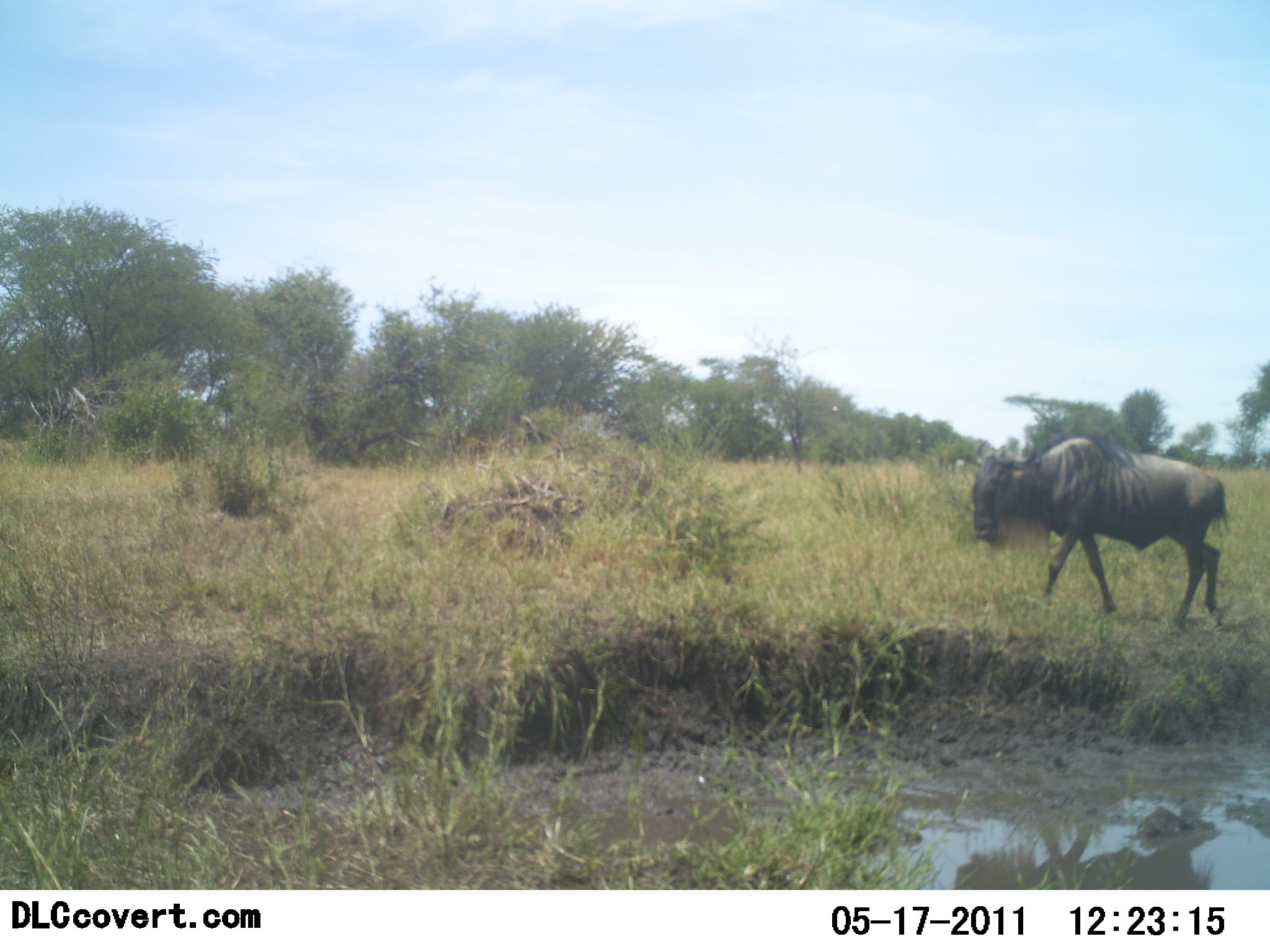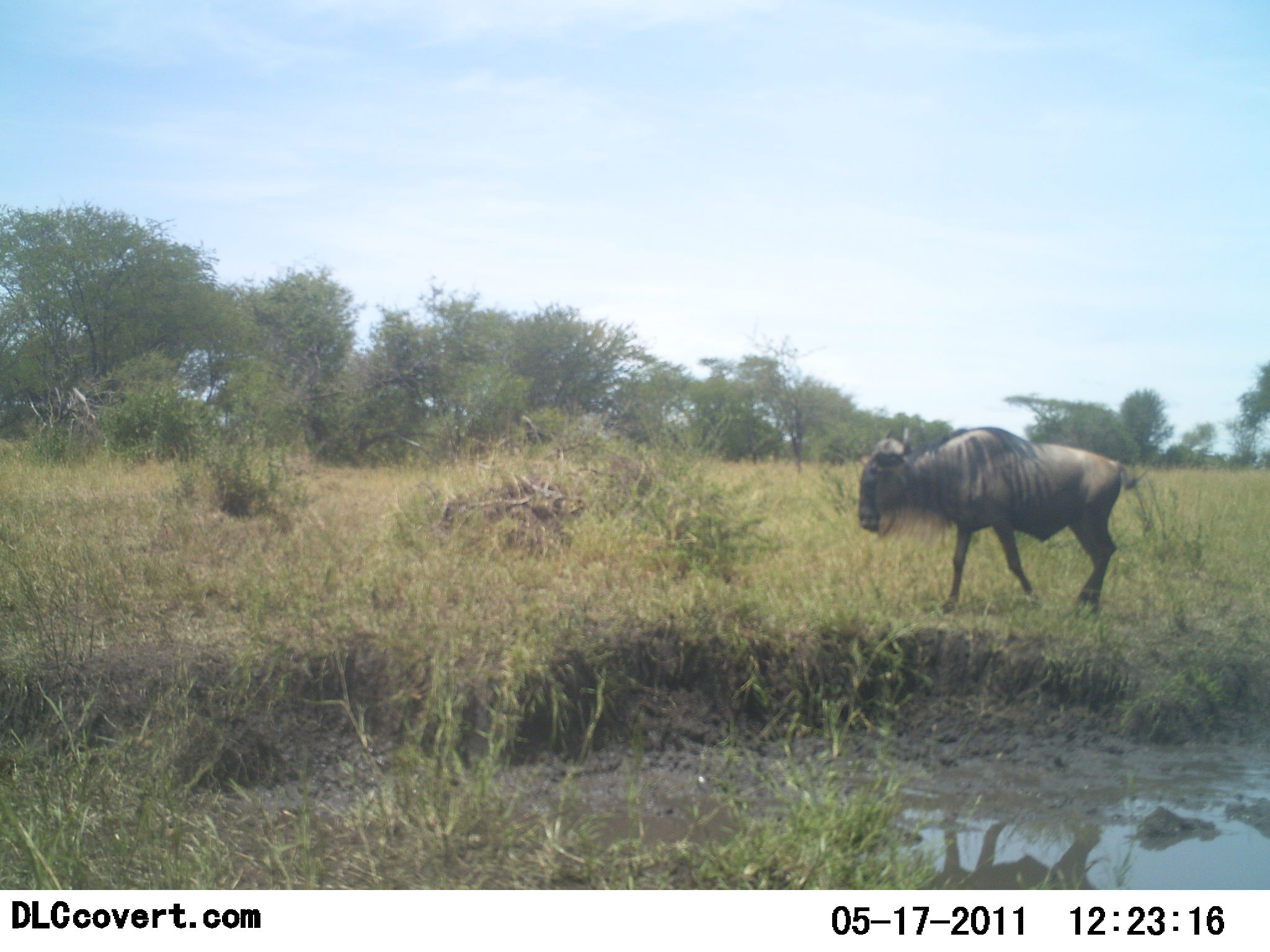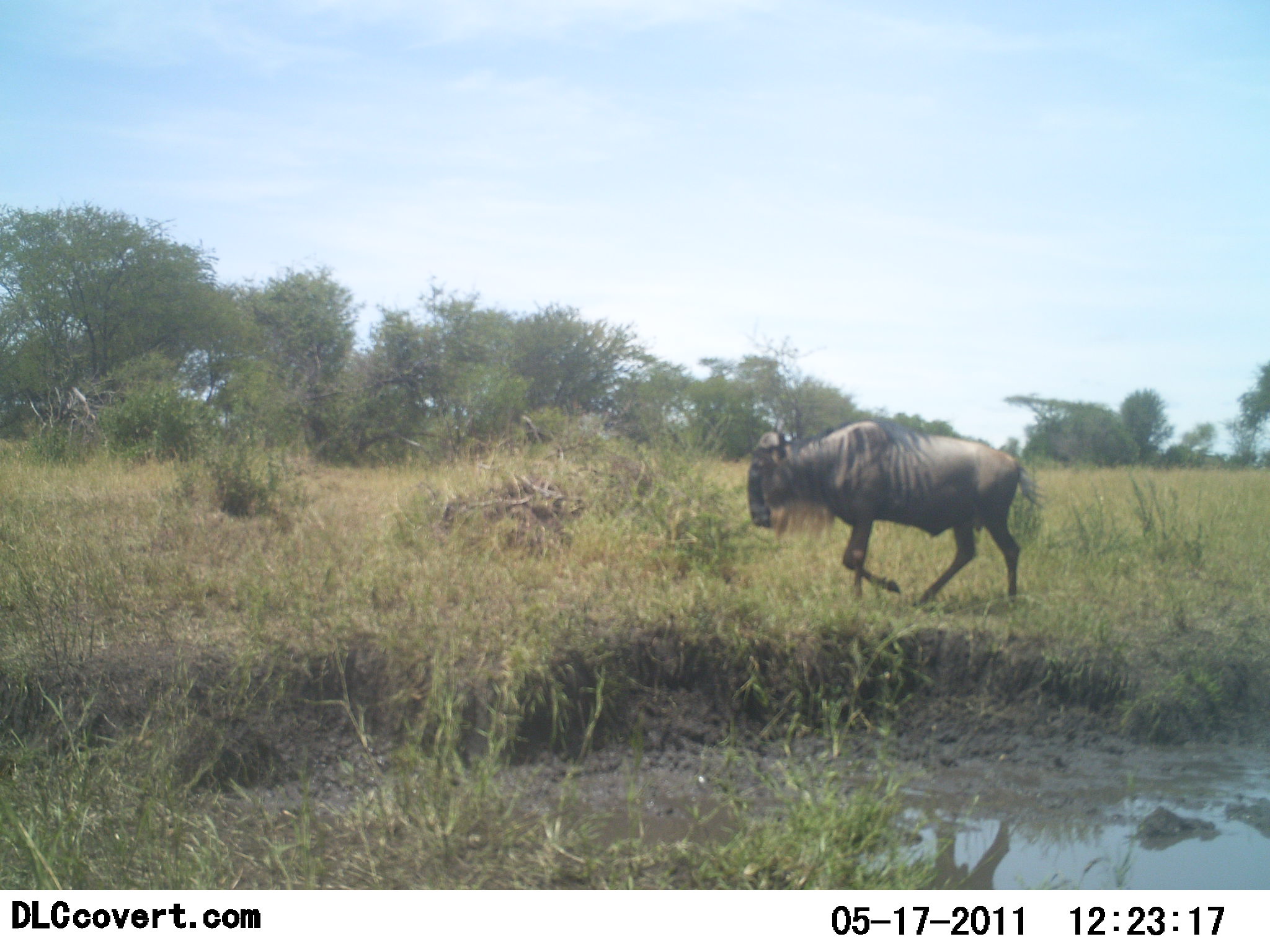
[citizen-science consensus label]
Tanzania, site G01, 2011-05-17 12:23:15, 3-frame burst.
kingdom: Animalia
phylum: Chordata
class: Mammalia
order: Artiodactyla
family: Bovidae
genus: Connochaetes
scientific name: Connochaetes taurinus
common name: blue wildebeest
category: wildebeest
Wildebeest (blue wildebeest) (Connochaetes taurinus), count 1. Behavior (volunteer vote fractions): standing 0%, resting 0%, moving 100%, interacting 0%. Young present (vote fraction): 0%. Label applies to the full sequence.